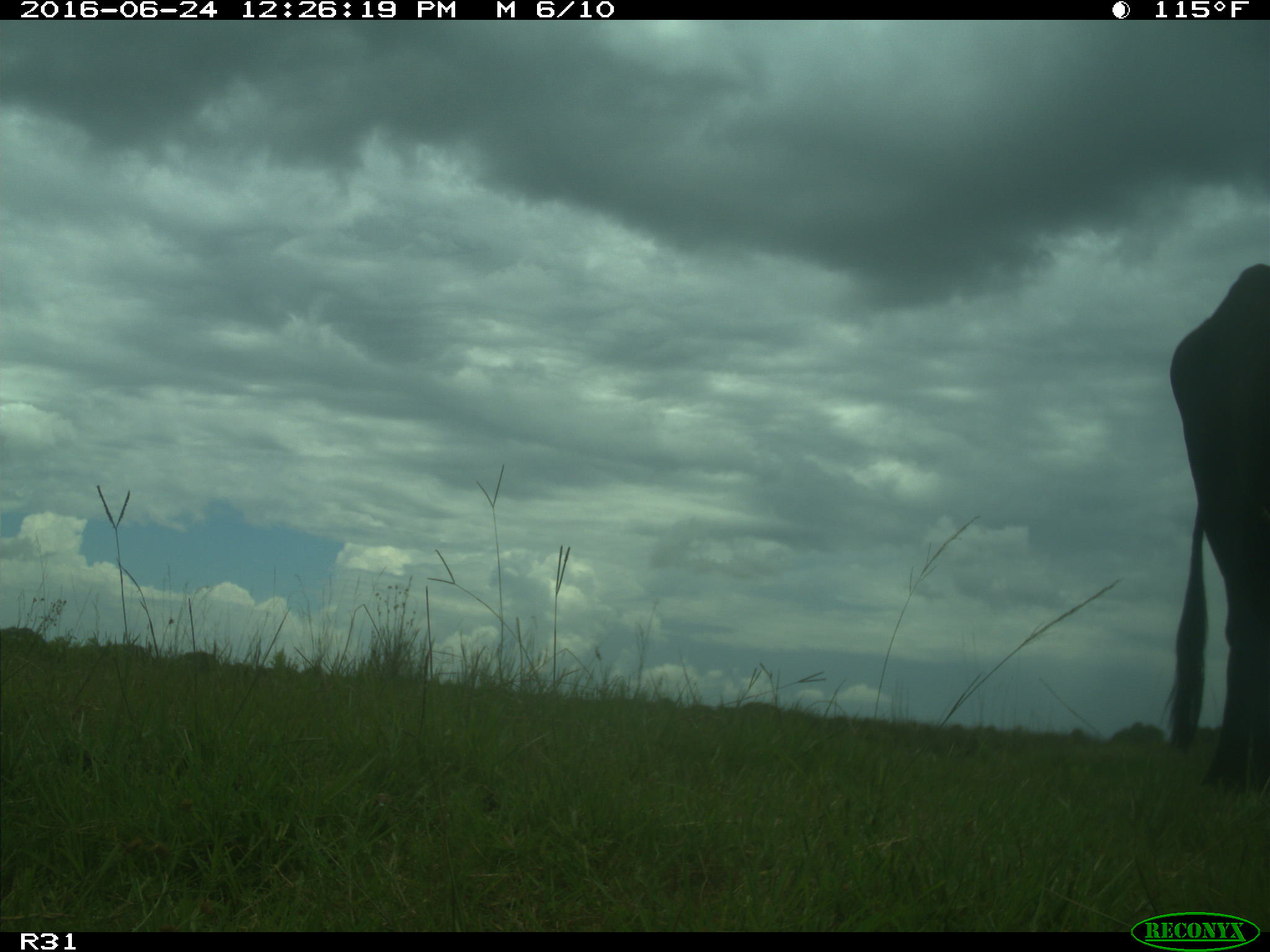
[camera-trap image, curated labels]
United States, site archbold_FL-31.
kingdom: Animalia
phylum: Chordata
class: Mammalia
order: Artiodactyla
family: Bovidae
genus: Bos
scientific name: Bos taurus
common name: domestic cow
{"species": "Bos taurus (domestic cow)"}